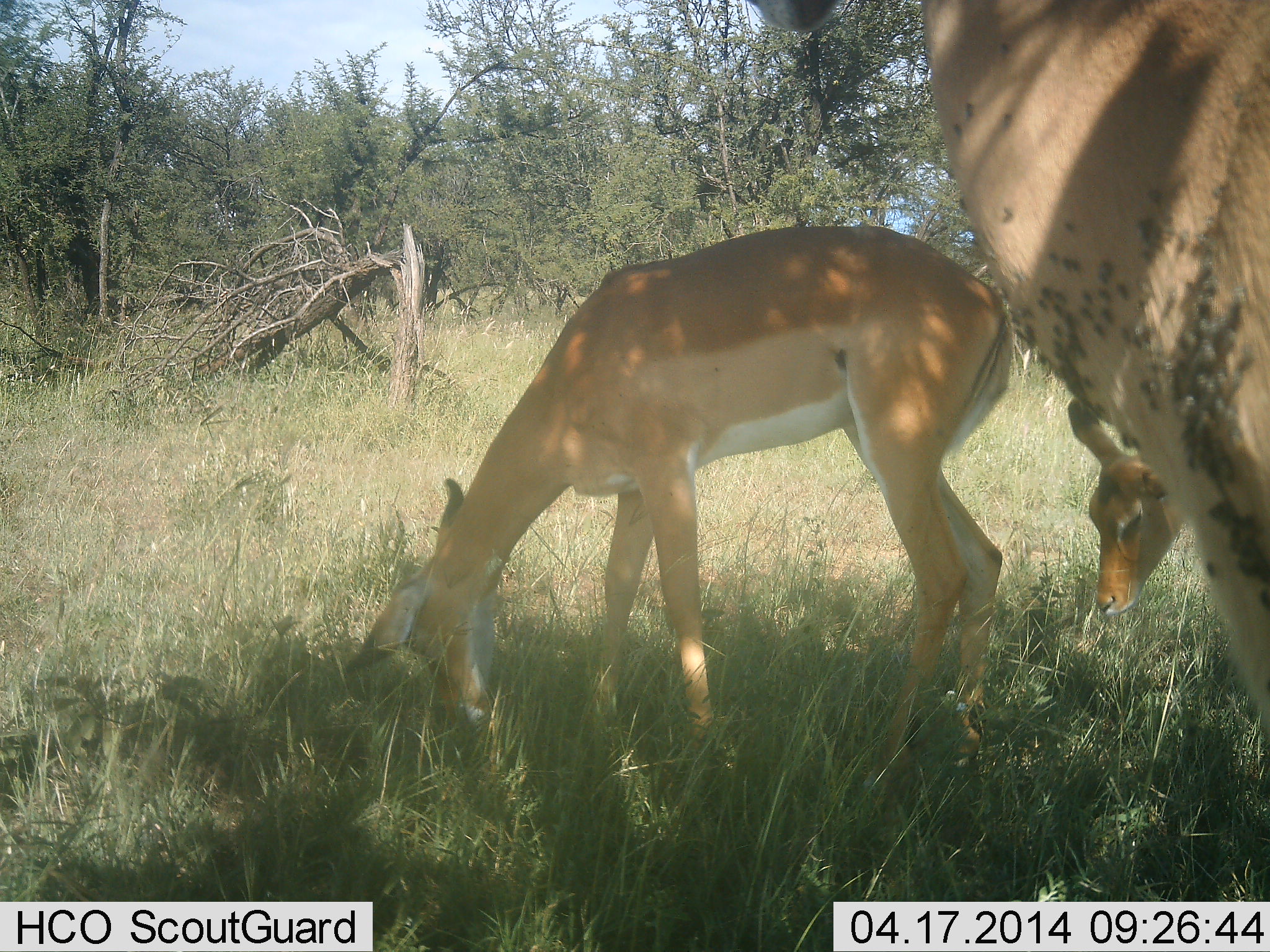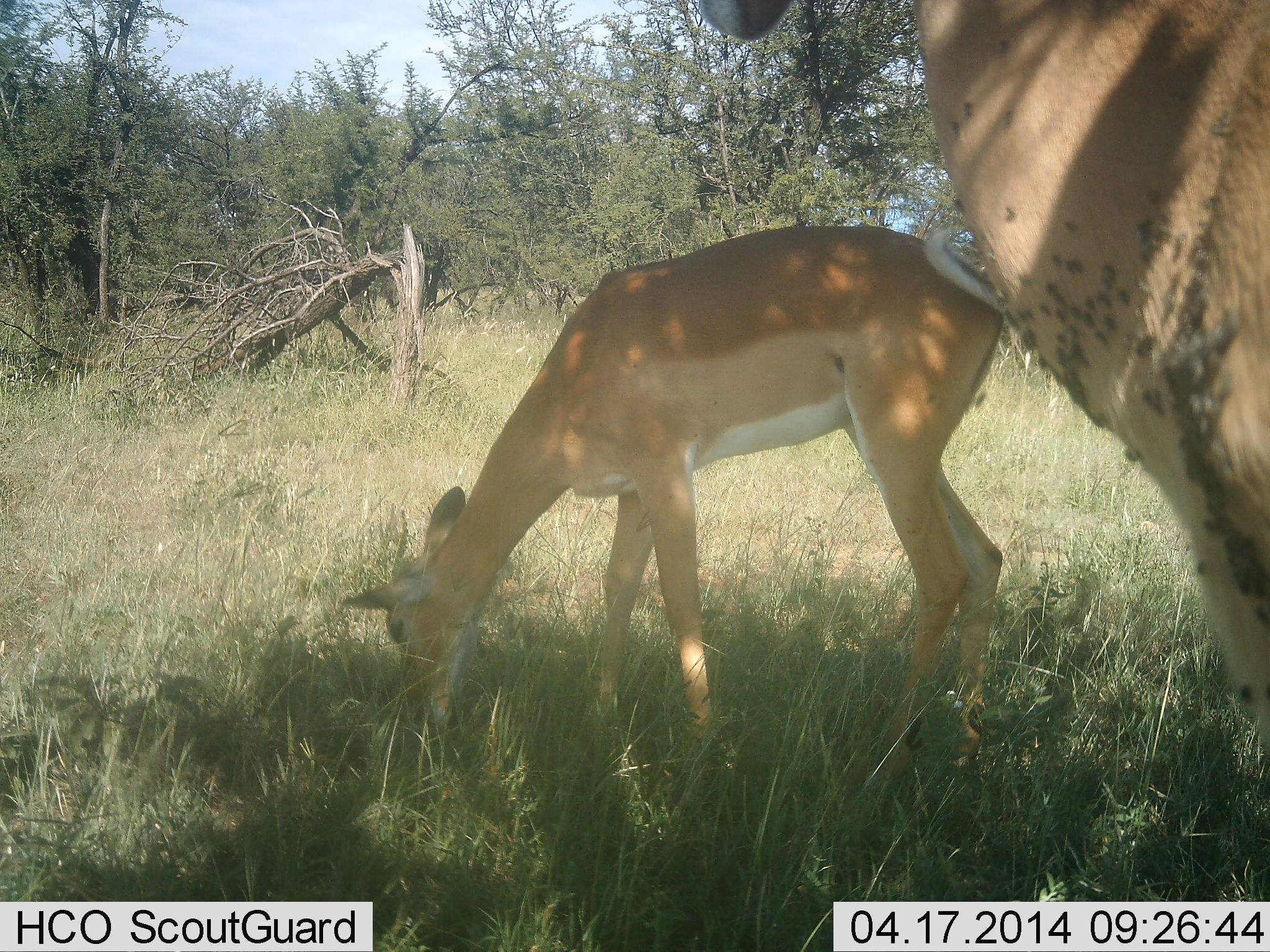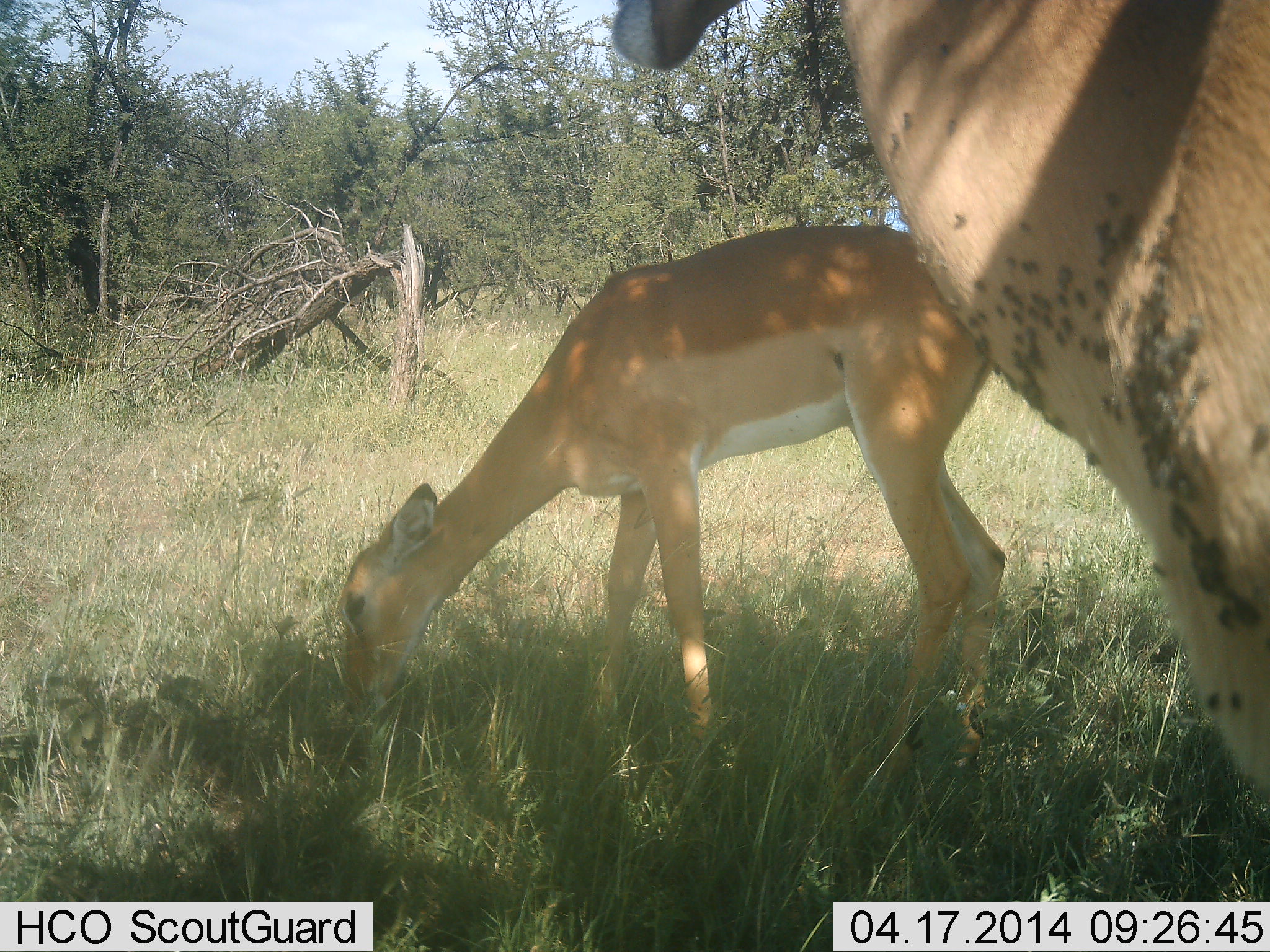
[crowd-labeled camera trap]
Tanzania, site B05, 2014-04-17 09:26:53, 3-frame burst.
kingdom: Animalia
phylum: Chordata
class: Mammalia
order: Artiodactyla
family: Bovidae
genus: Aepyceros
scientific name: Aepyceros melampus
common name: impala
Impala (Aepyceros melampus), count 3. Behavior (volunteer vote fractions): standing 75%, resting 0%, moving 8%, interacting 0%. Young present (vote fraction): 25%. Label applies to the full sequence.